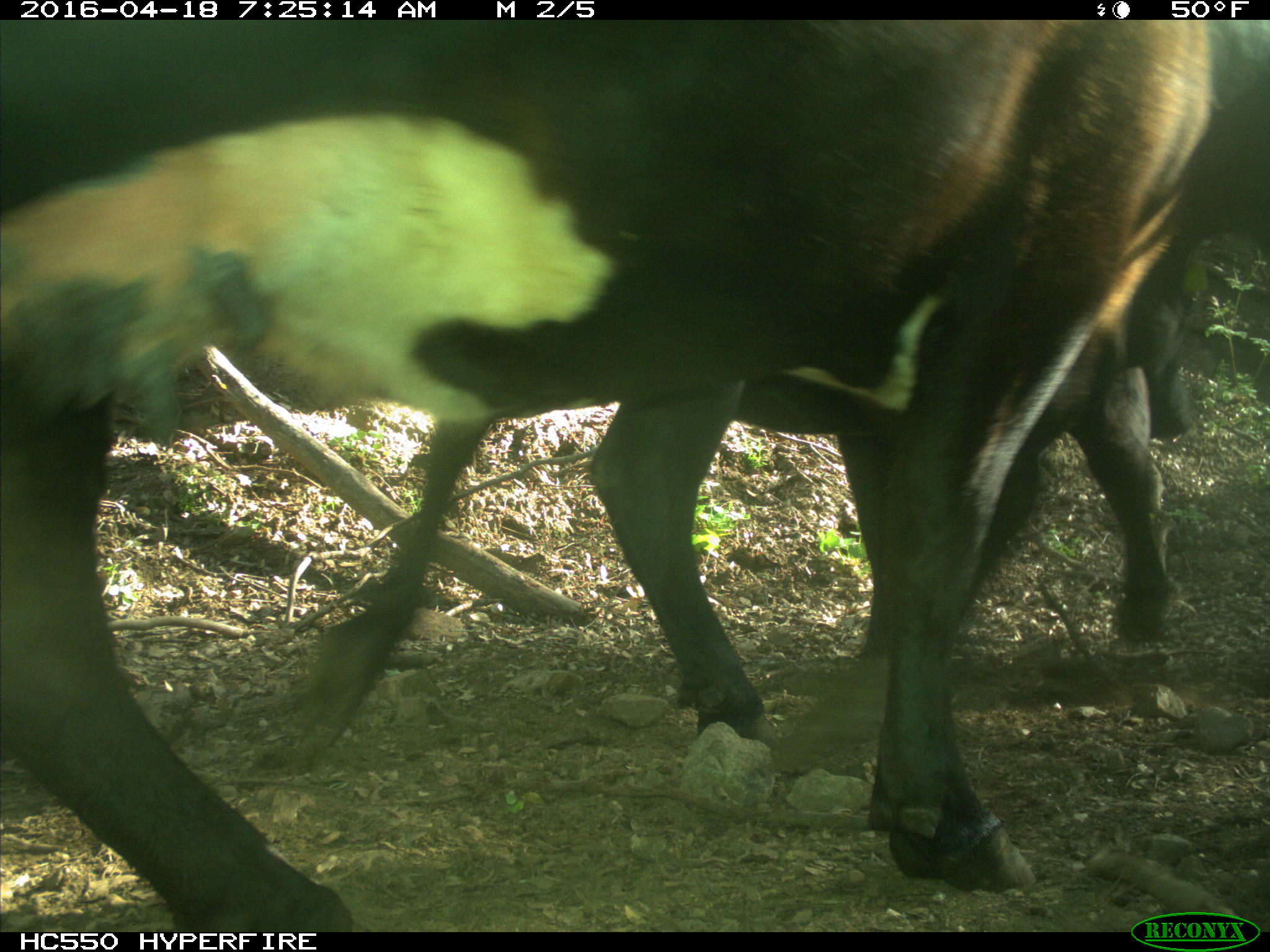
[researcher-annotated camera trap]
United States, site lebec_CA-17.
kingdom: Animalia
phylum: Chordata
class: Mammalia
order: Artiodactyla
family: Bovidae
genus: Bos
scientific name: Bos taurus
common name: domestic cow